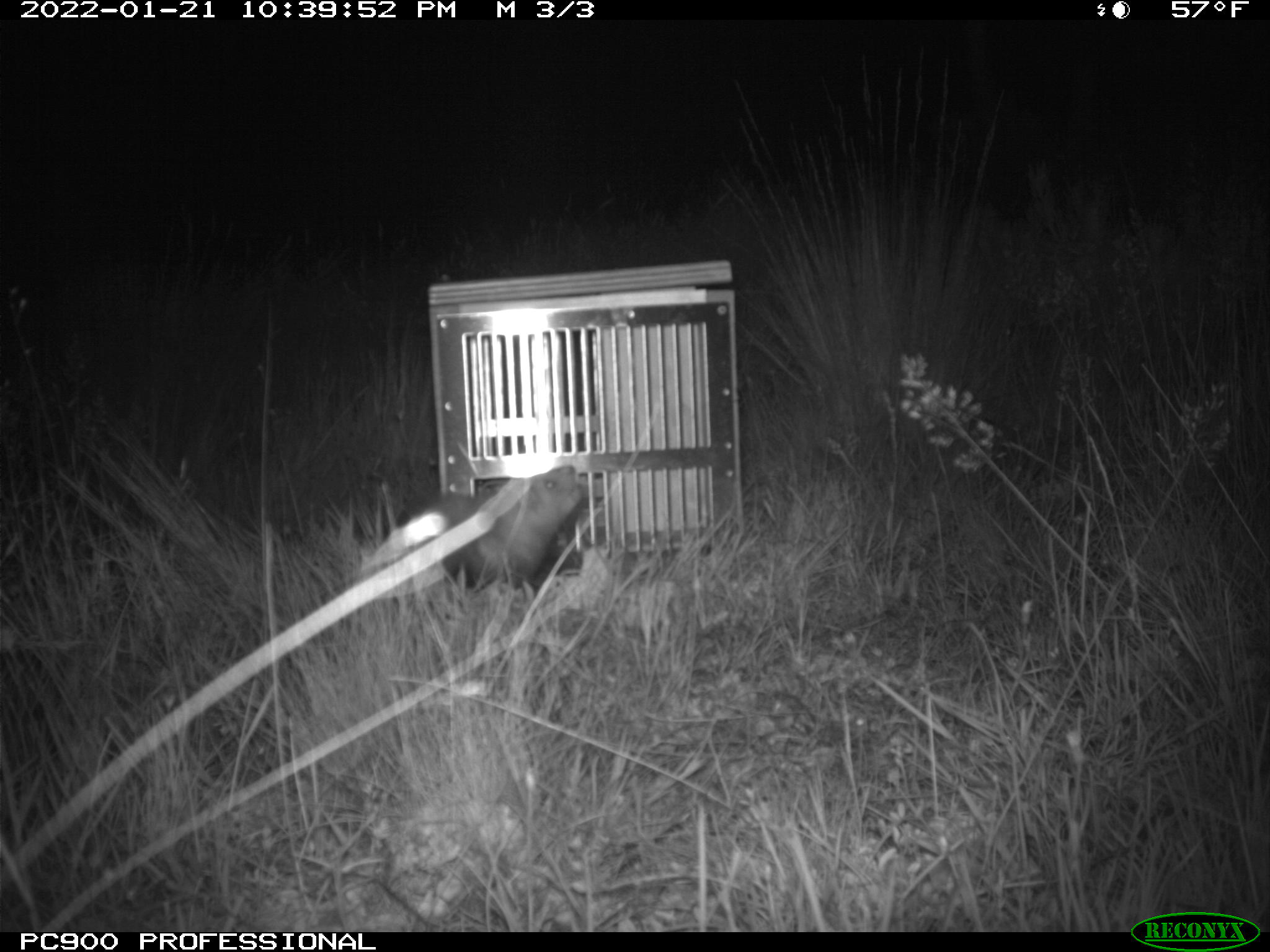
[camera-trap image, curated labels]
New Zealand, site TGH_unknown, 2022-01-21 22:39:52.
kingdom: Animalia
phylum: Chordata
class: Mammalia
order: Carnivora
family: Mustelidae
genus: Mustela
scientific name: Mustela furo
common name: ferret